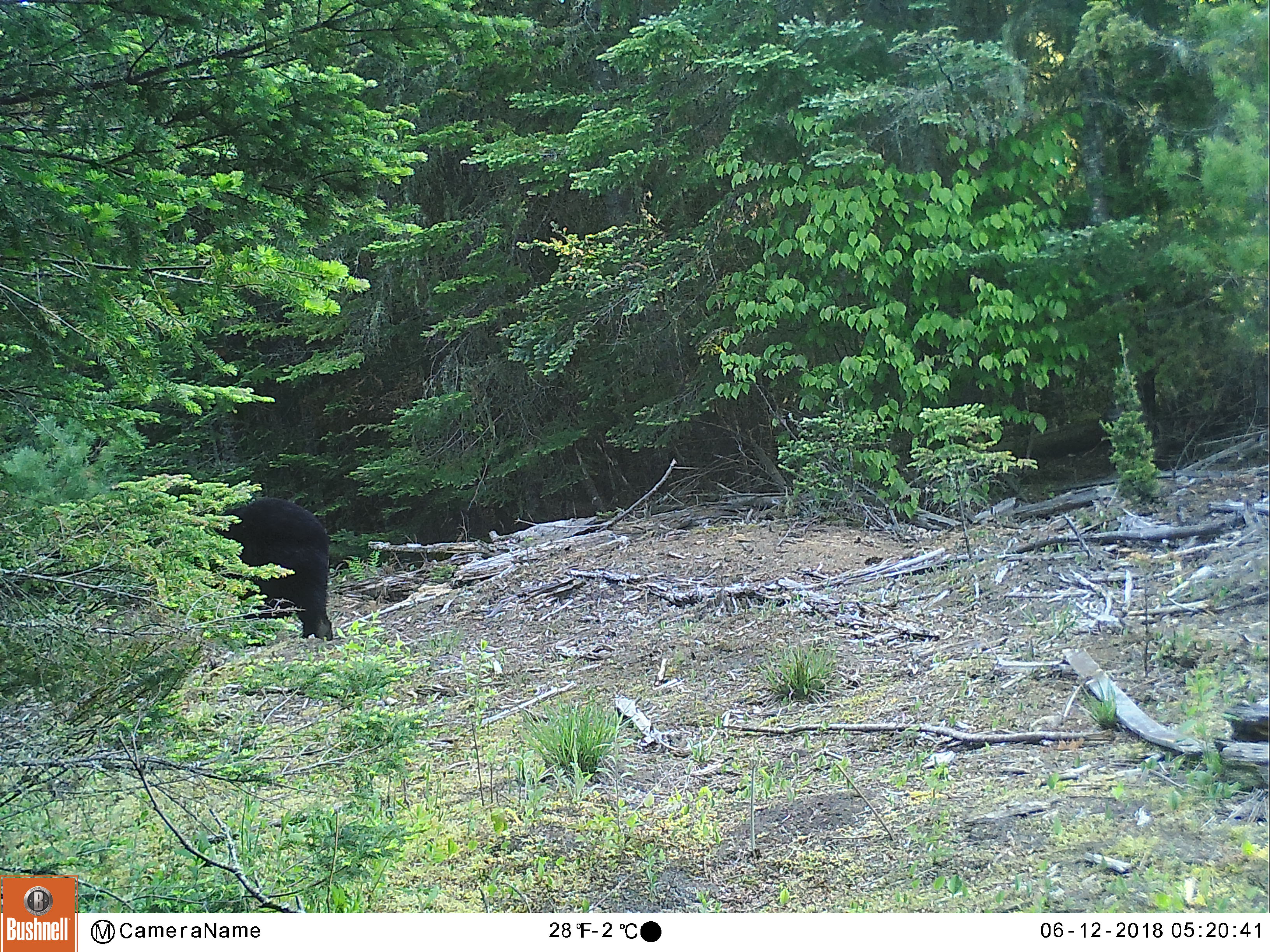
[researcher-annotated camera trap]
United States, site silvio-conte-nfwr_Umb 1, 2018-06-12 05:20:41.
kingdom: Animalia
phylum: Chordata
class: Mammalia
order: Carnivora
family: Ursidae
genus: Ursus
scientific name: Ursus americanus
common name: black bear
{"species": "black bear (Ursus americanus)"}